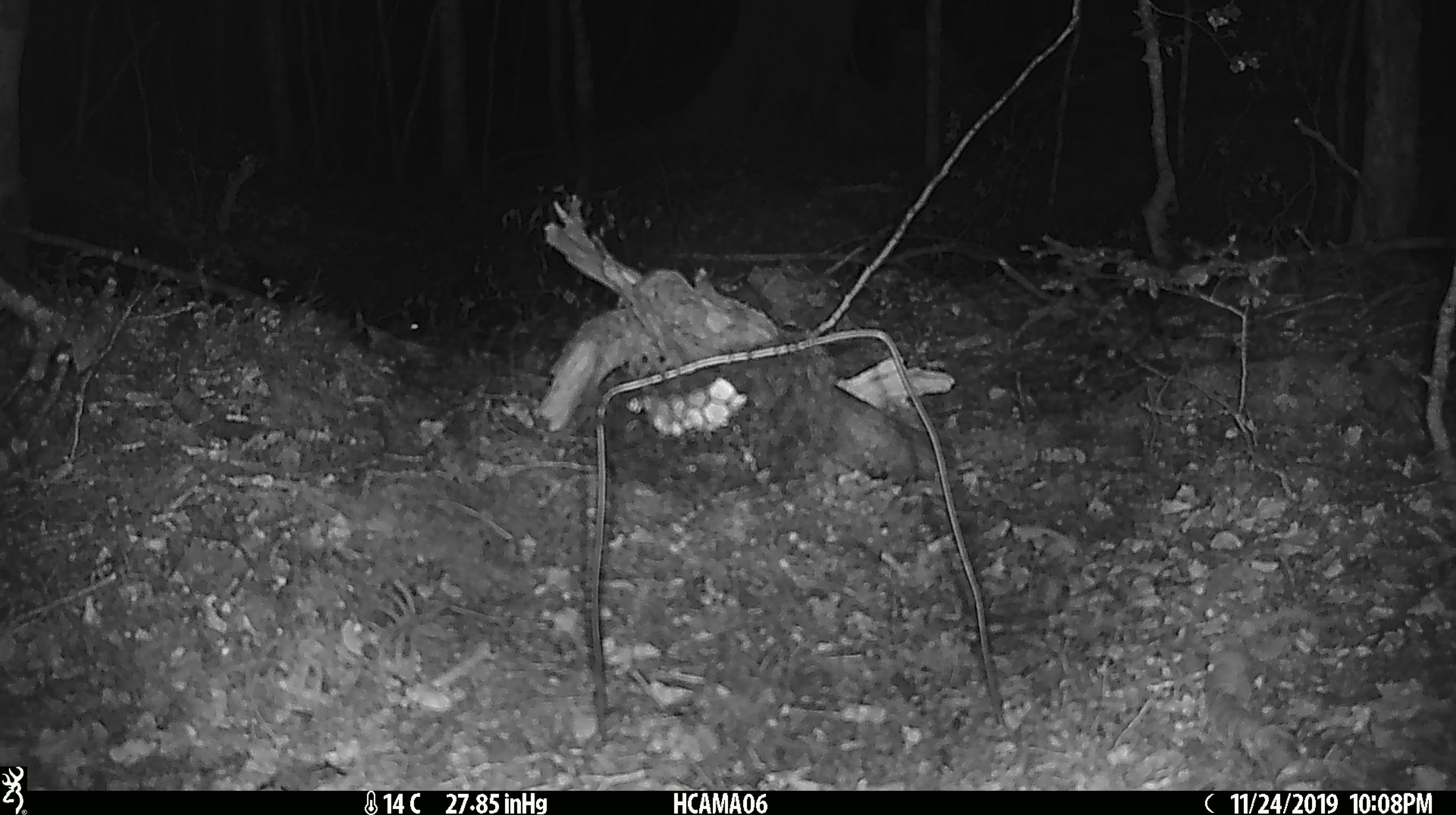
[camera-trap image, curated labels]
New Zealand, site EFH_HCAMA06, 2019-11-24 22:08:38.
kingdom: Animalia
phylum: Chordata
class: Mammalia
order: Rodentia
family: Muridae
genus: Mus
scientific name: Mus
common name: mouse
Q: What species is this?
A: Mouse (Mus).